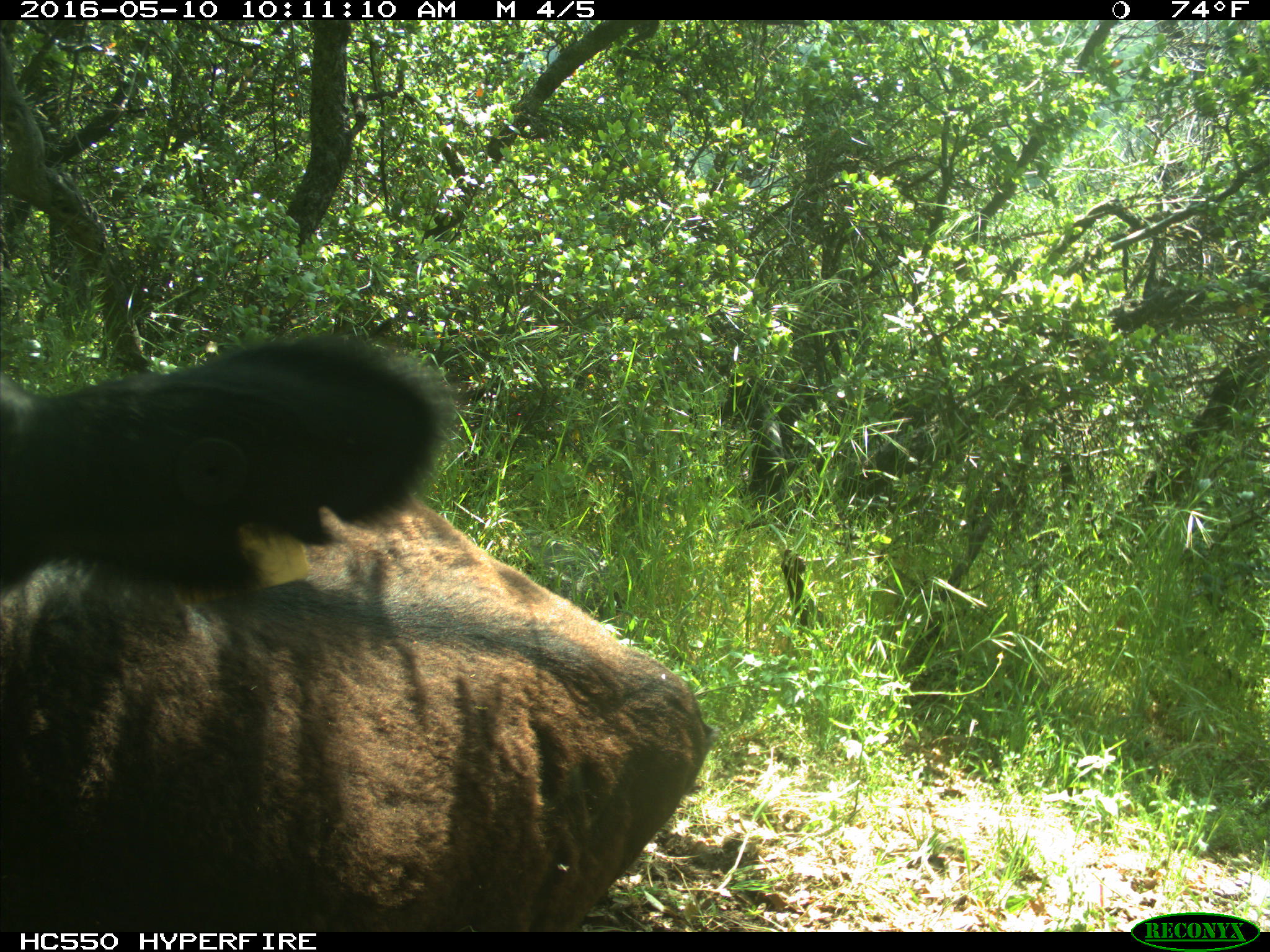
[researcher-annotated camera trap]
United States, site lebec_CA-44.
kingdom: Animalia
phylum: Chordata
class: Mammalia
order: Artiodactyla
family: Bovidae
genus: Bos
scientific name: Bos taurus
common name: domestic cow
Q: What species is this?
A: Bos taurus (domestic cow).